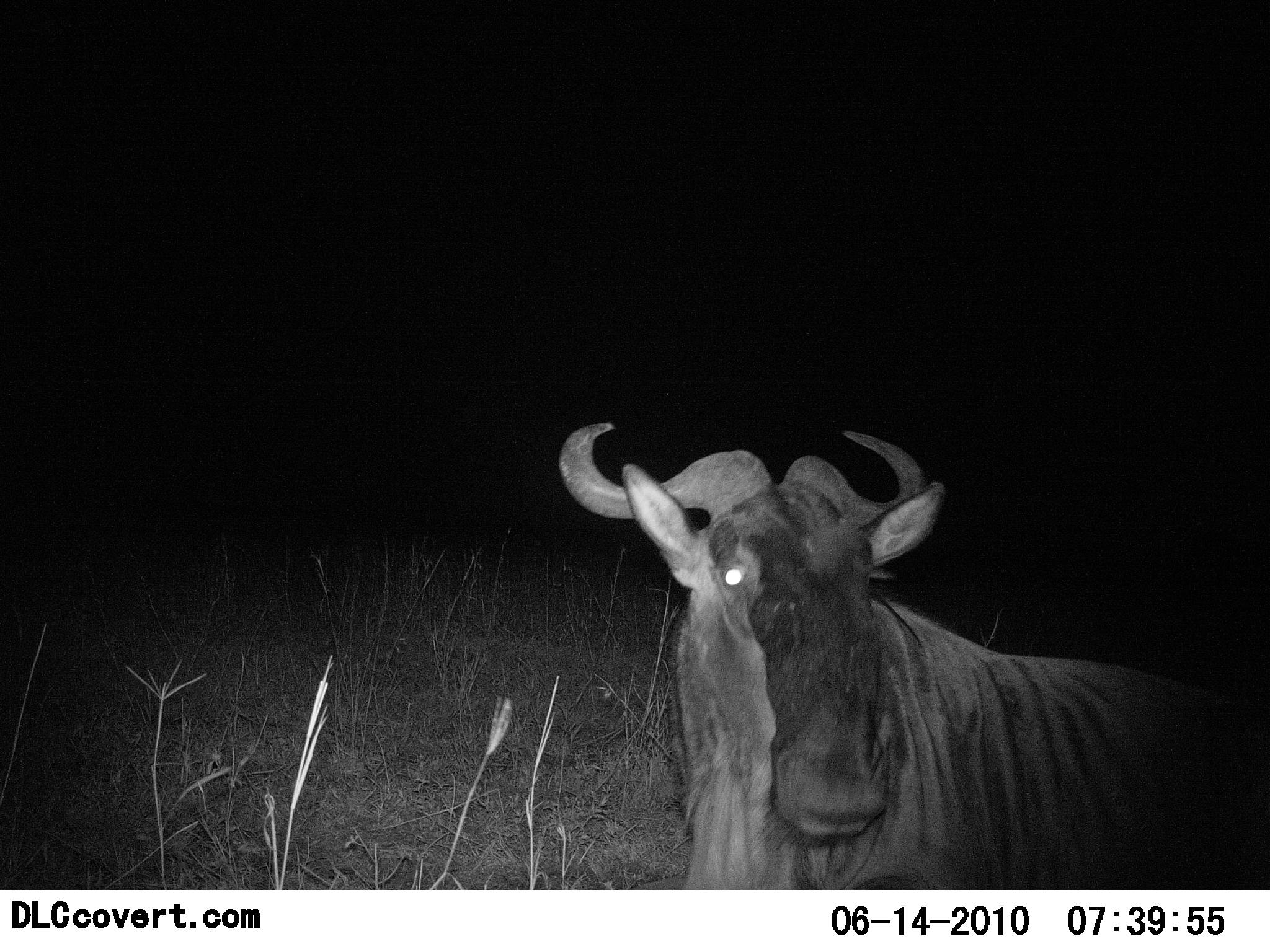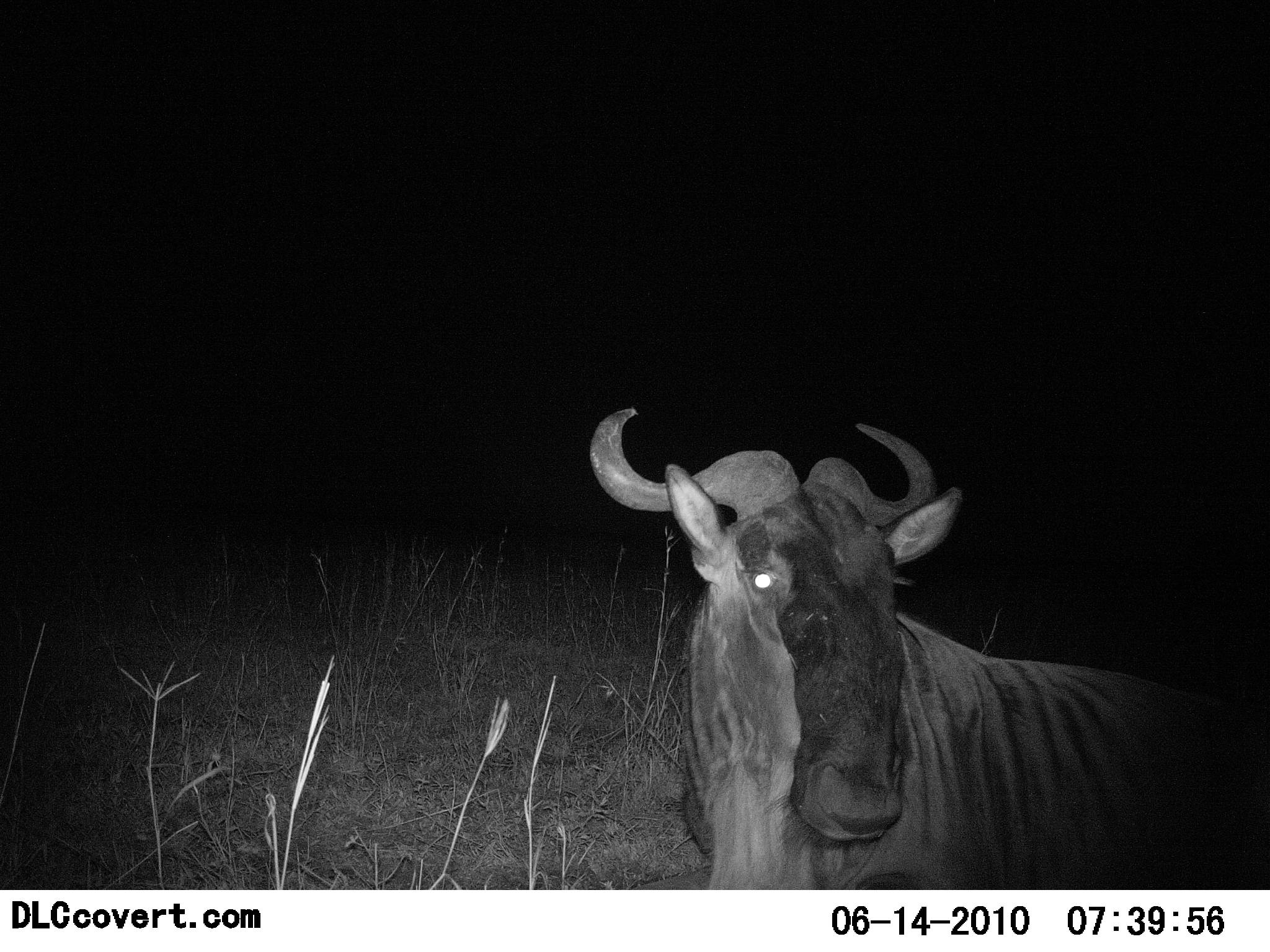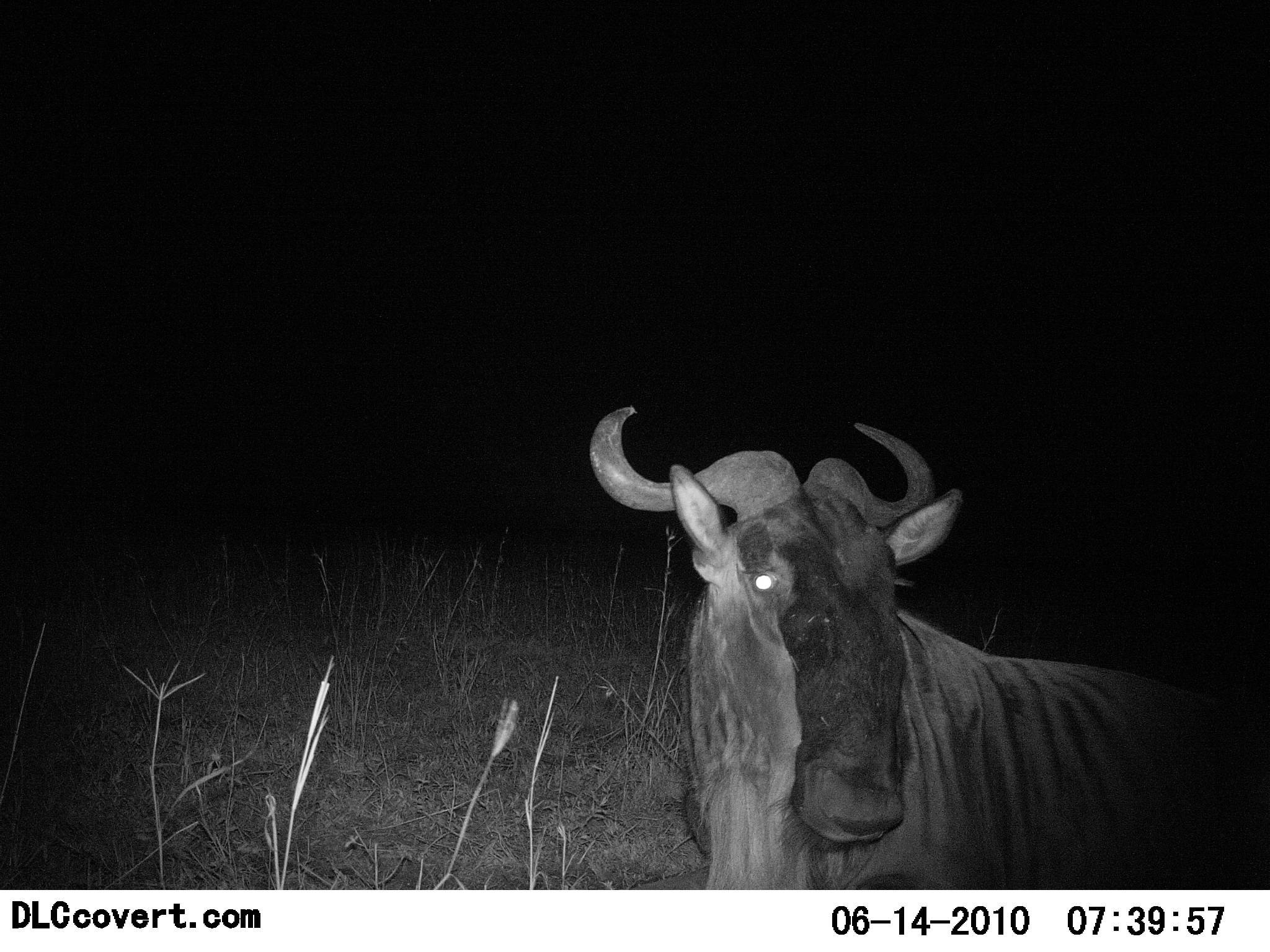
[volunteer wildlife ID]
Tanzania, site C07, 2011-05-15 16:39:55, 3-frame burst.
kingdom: Animalia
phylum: Chordata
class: Mammalia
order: Artiodactyla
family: Bovidae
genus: Connochaetes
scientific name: Connochaetes taurinus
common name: blue wildebeest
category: wildebeest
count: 1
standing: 73%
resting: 18%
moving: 9%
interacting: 0%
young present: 0%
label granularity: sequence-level